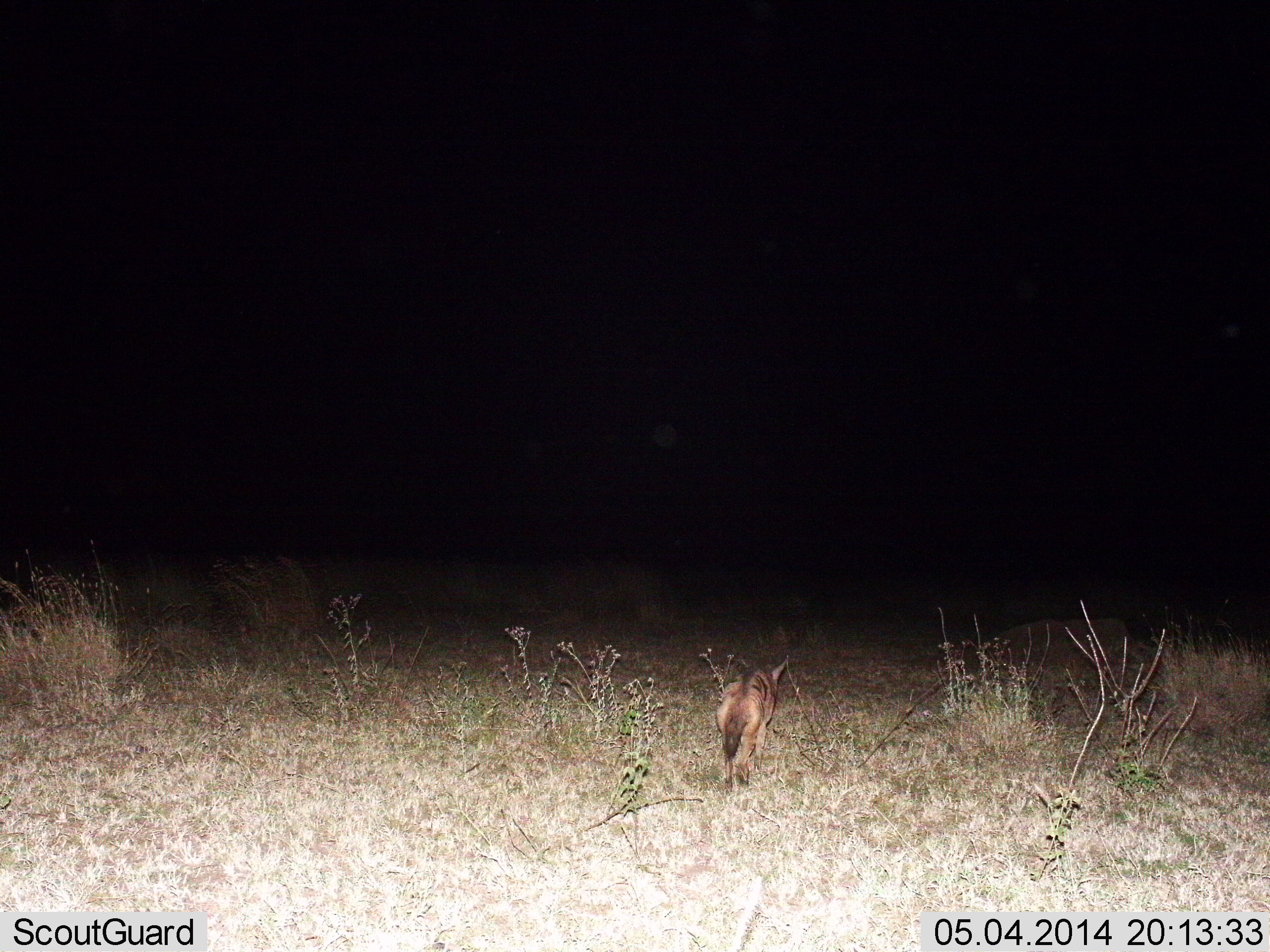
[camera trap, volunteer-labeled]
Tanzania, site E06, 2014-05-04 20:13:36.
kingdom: Animalia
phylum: Chordata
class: Mammalia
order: Carnivora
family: Canidae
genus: Otocyon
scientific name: Otocyon megalotis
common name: bat-eared fox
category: batearedfox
Batearedfox (bat-eared fox) (Otocyon megalotis), count 1. Behavior (volunteer vote fractions): standing 11%, resting 0%, moving 89%, interacting 0%. Young present (vote fraction): 0%. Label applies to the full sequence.